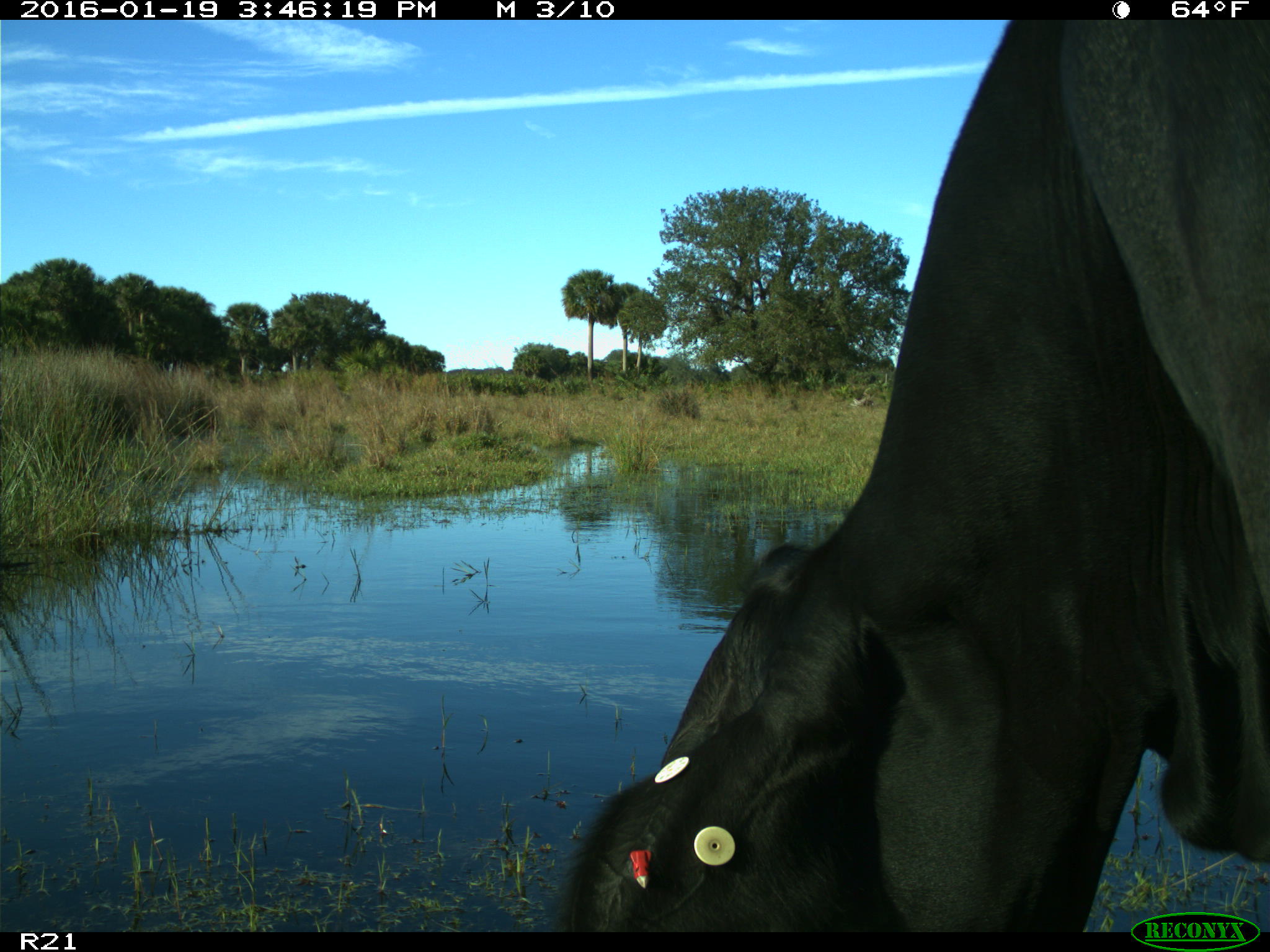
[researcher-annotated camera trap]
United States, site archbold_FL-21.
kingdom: Animalia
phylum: Chordata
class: Mammalia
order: Artiodactyla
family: Bovidae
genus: Bos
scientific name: Bos taurus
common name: domestic cow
Bos taurus (domestic cow).